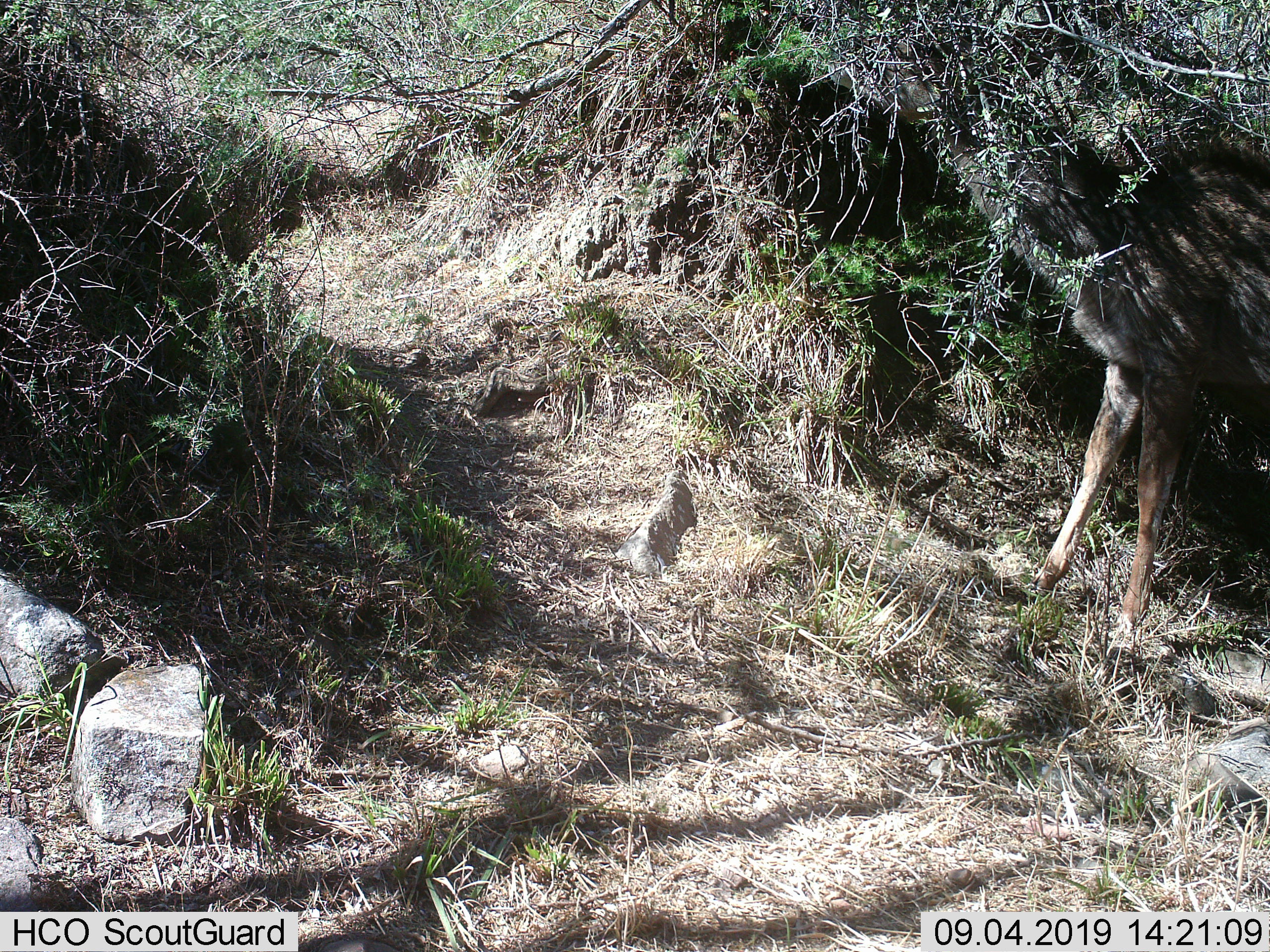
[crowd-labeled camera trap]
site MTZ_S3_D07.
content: unidentified animal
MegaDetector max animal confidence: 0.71